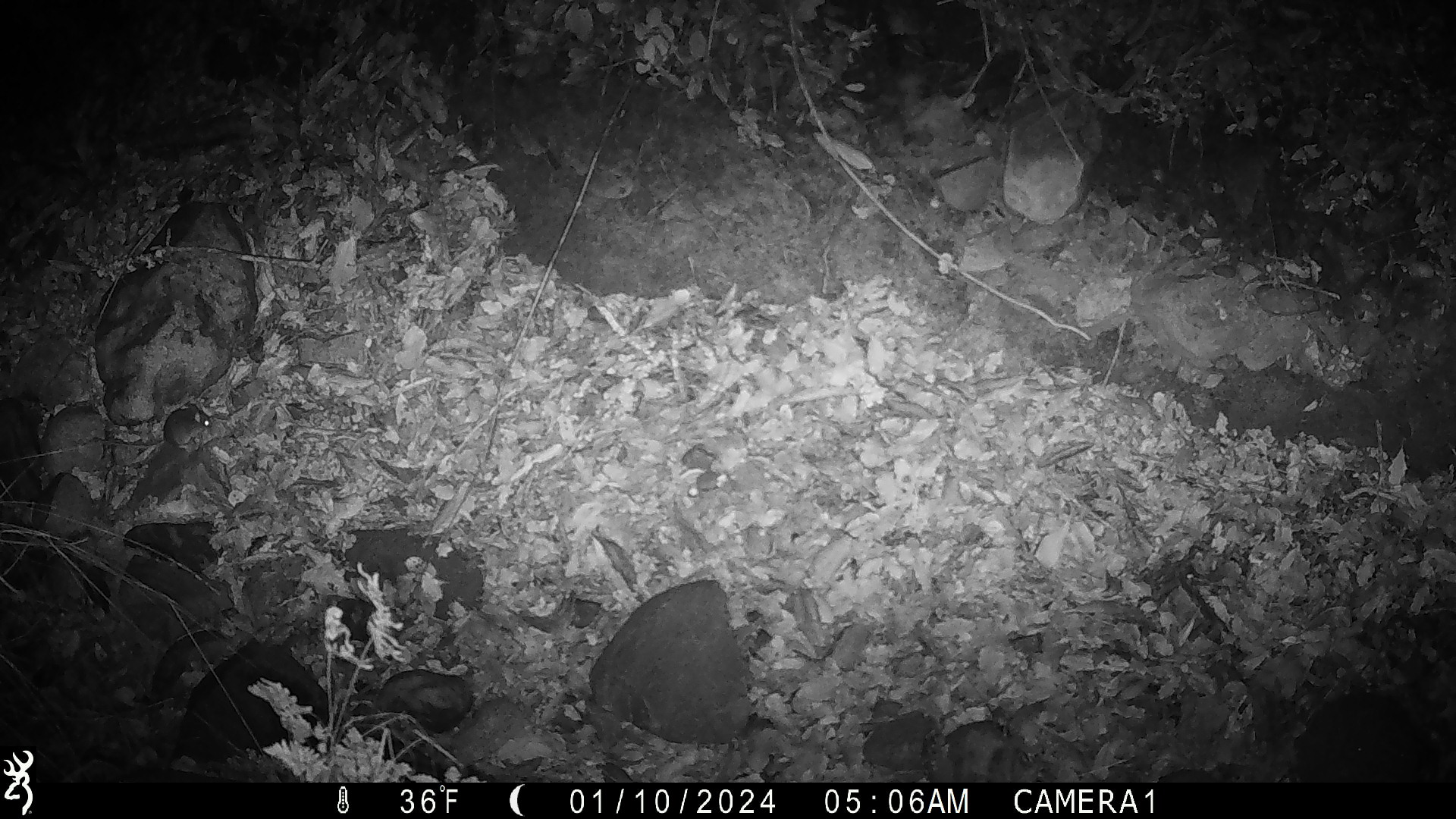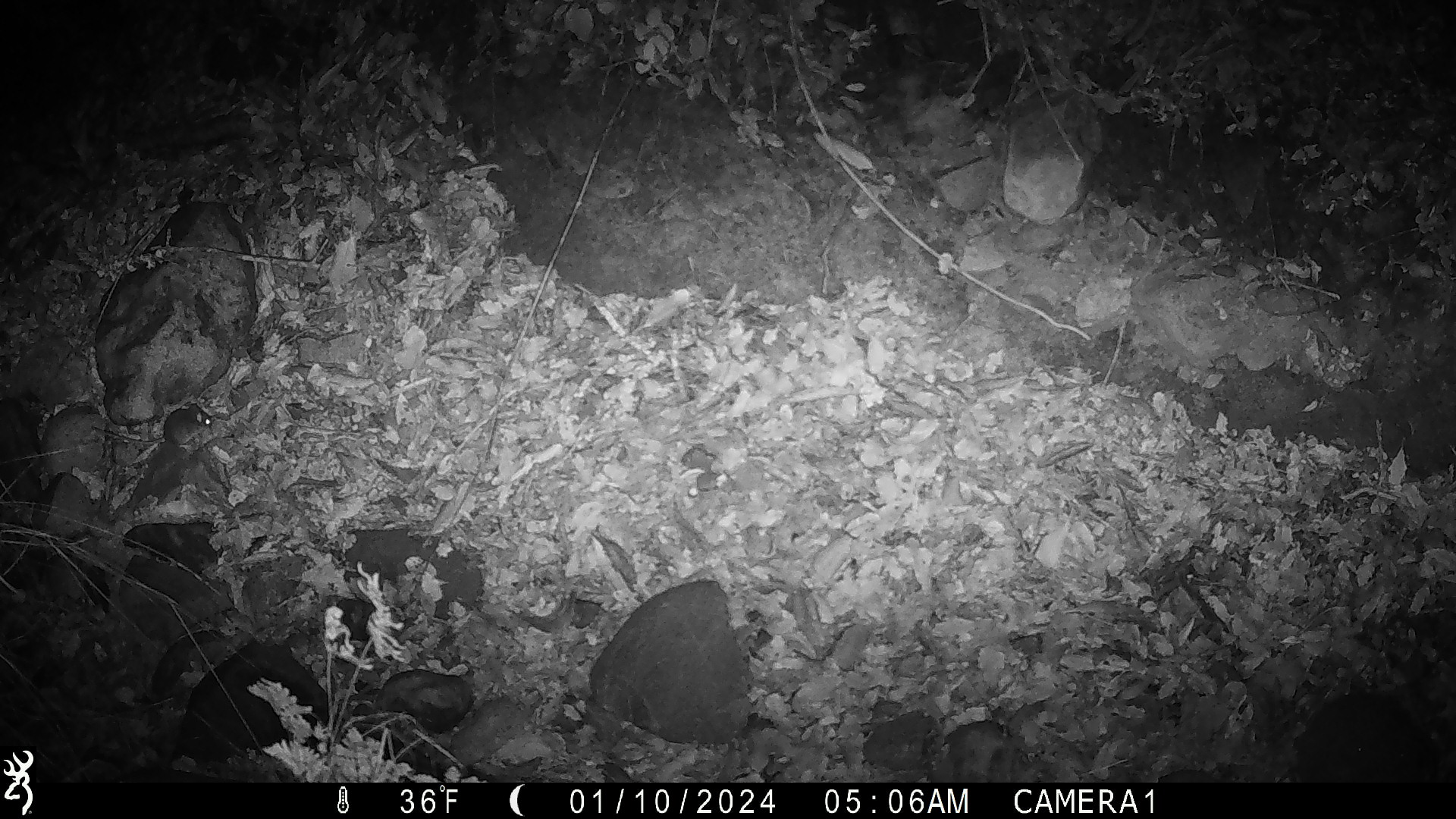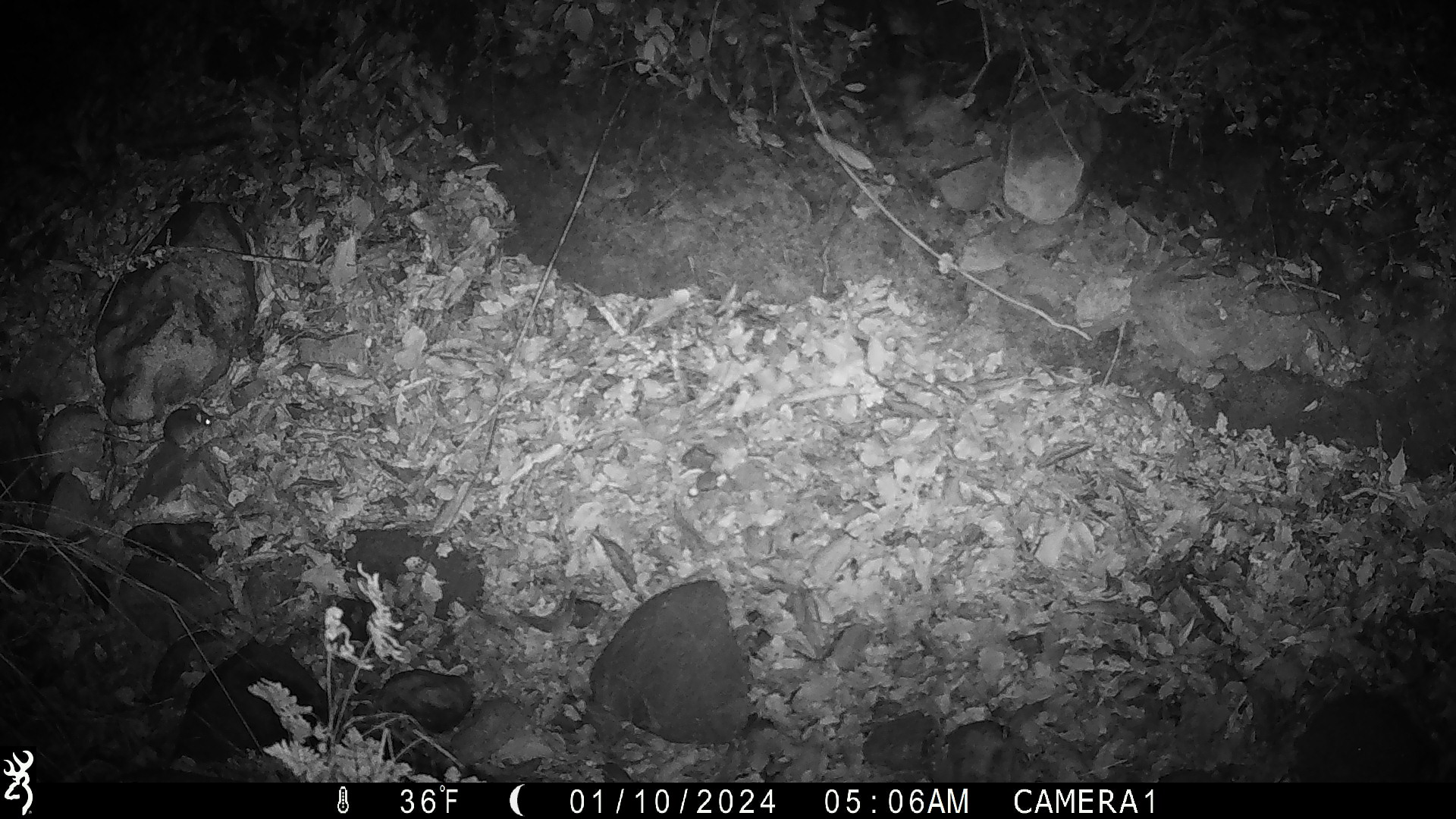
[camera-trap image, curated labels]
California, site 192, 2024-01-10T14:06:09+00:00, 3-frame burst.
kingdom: Animalia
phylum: Chordata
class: Mammalia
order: Rodentia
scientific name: Rodentia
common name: mouse or rat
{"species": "mouse or rat (Rodentia)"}